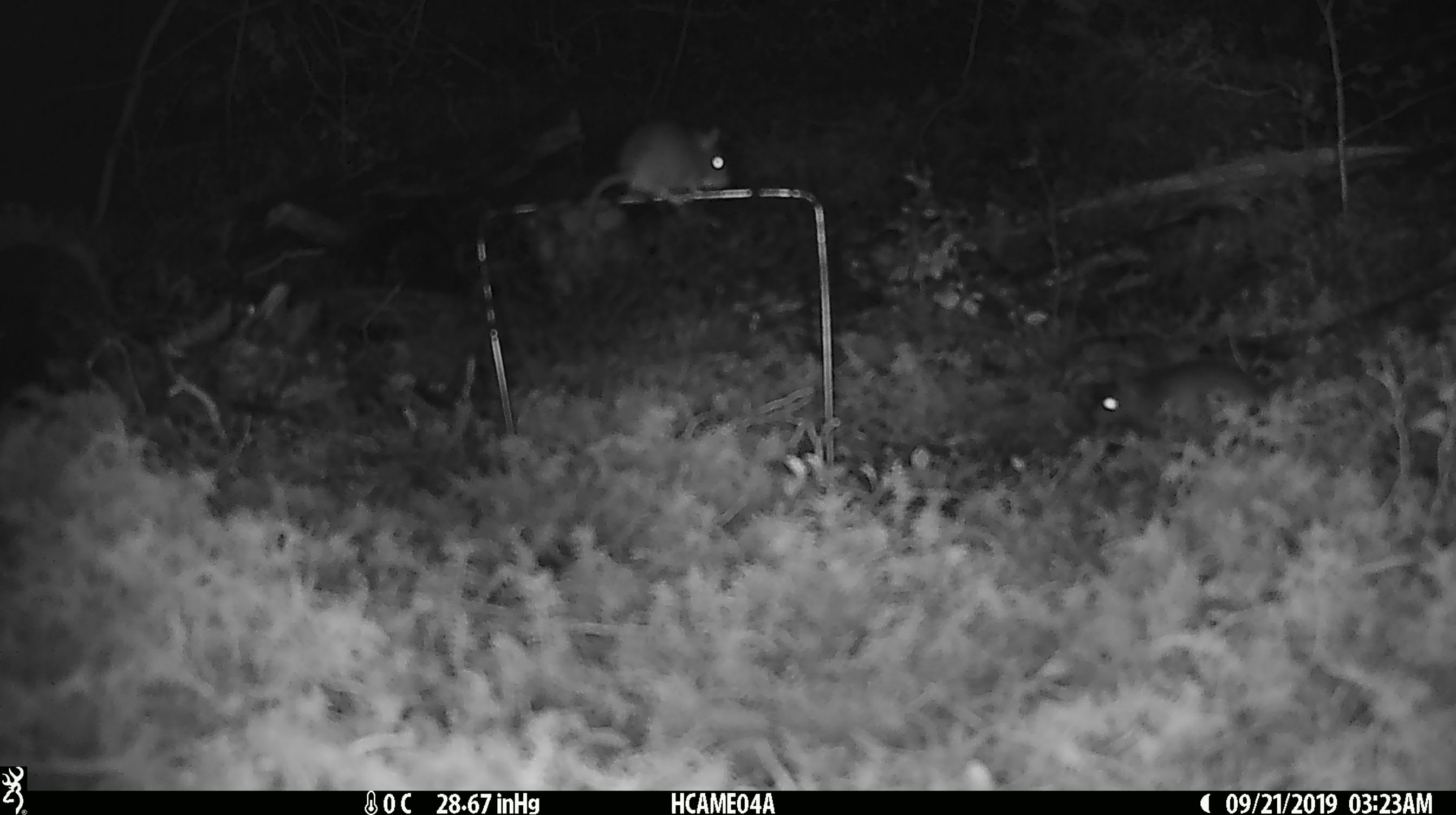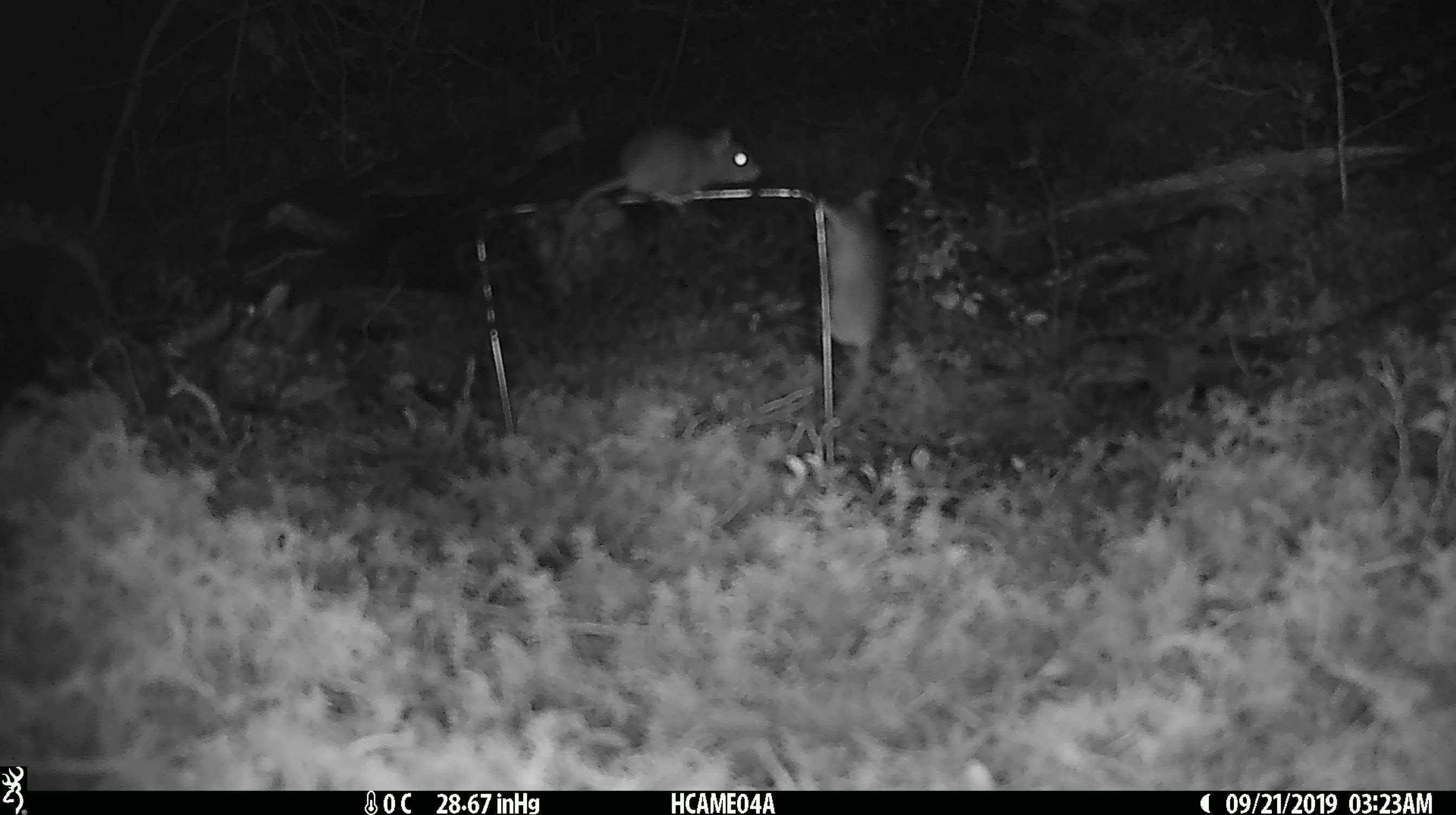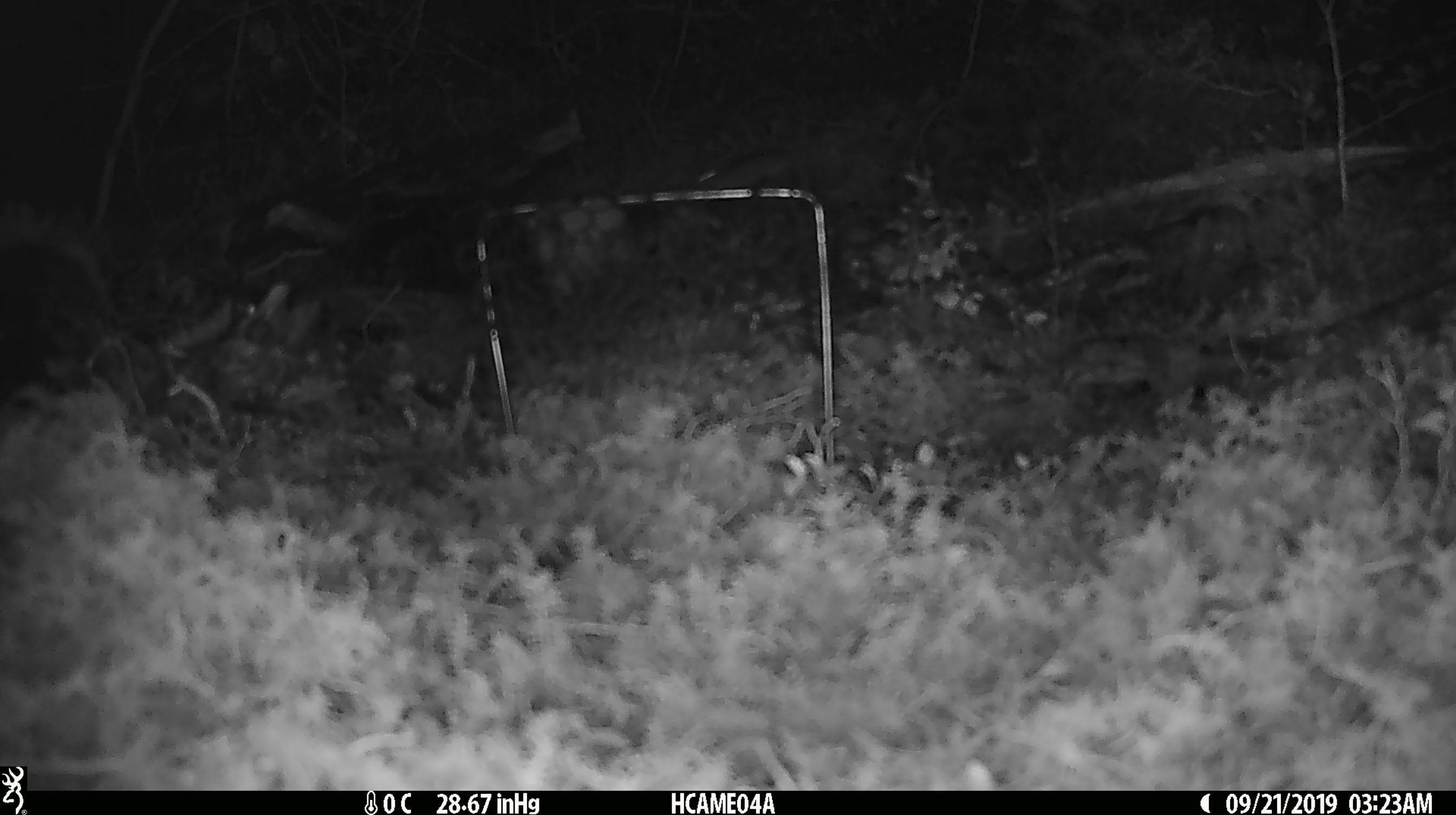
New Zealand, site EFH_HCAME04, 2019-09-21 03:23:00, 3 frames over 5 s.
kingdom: Animalia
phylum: Chordata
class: Mammalia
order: Rodentia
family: Muridae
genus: Mus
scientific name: Mus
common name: mouse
Mouse (Mus).